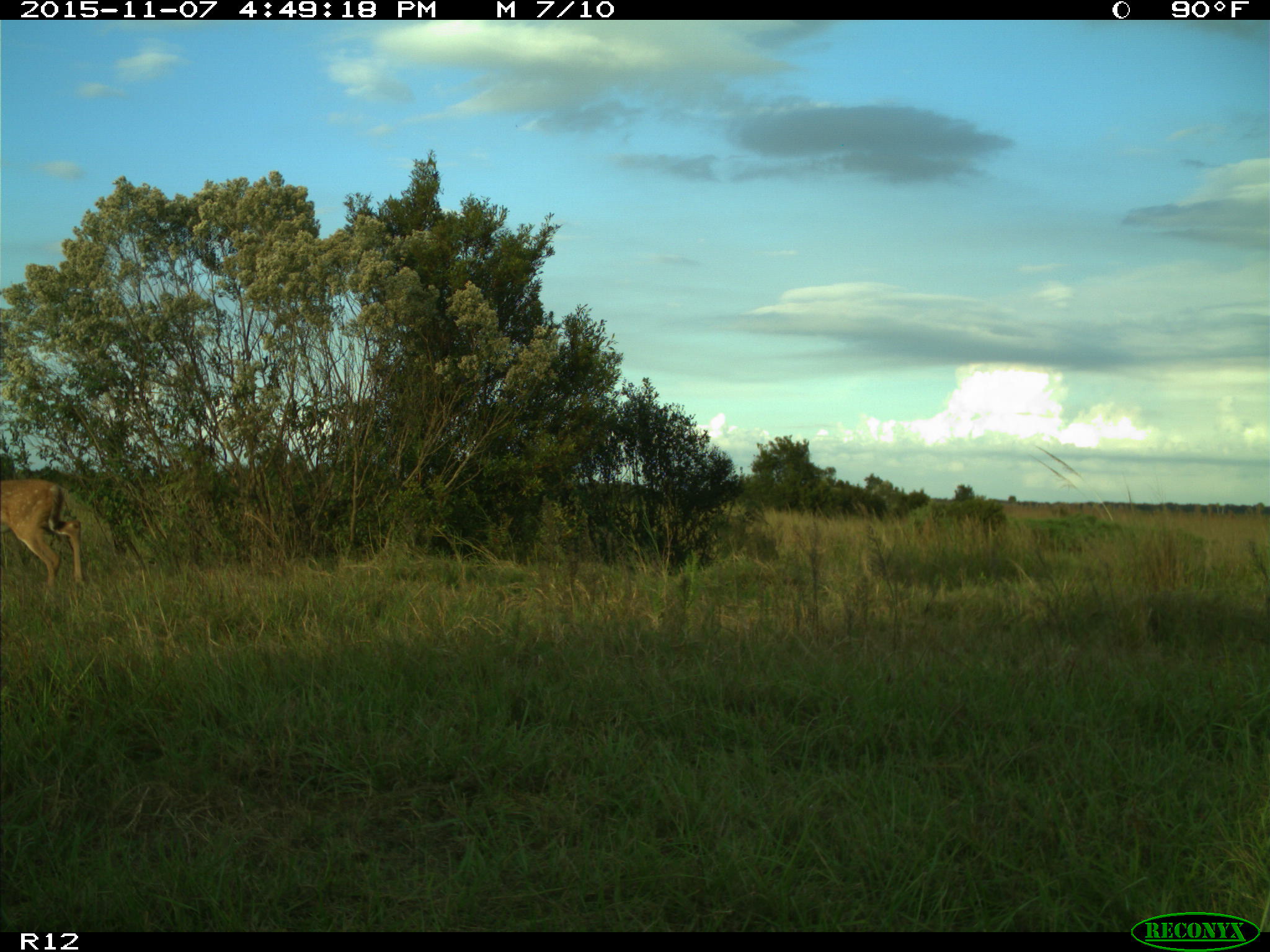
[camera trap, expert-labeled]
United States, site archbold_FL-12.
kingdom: Animalia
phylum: Chordata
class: Mammalia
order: Artiodactyla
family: Cervidae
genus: Odocoileus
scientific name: Odocoileus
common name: deer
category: unidentified deer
Unidentified deer (deer) (Odocoileus).